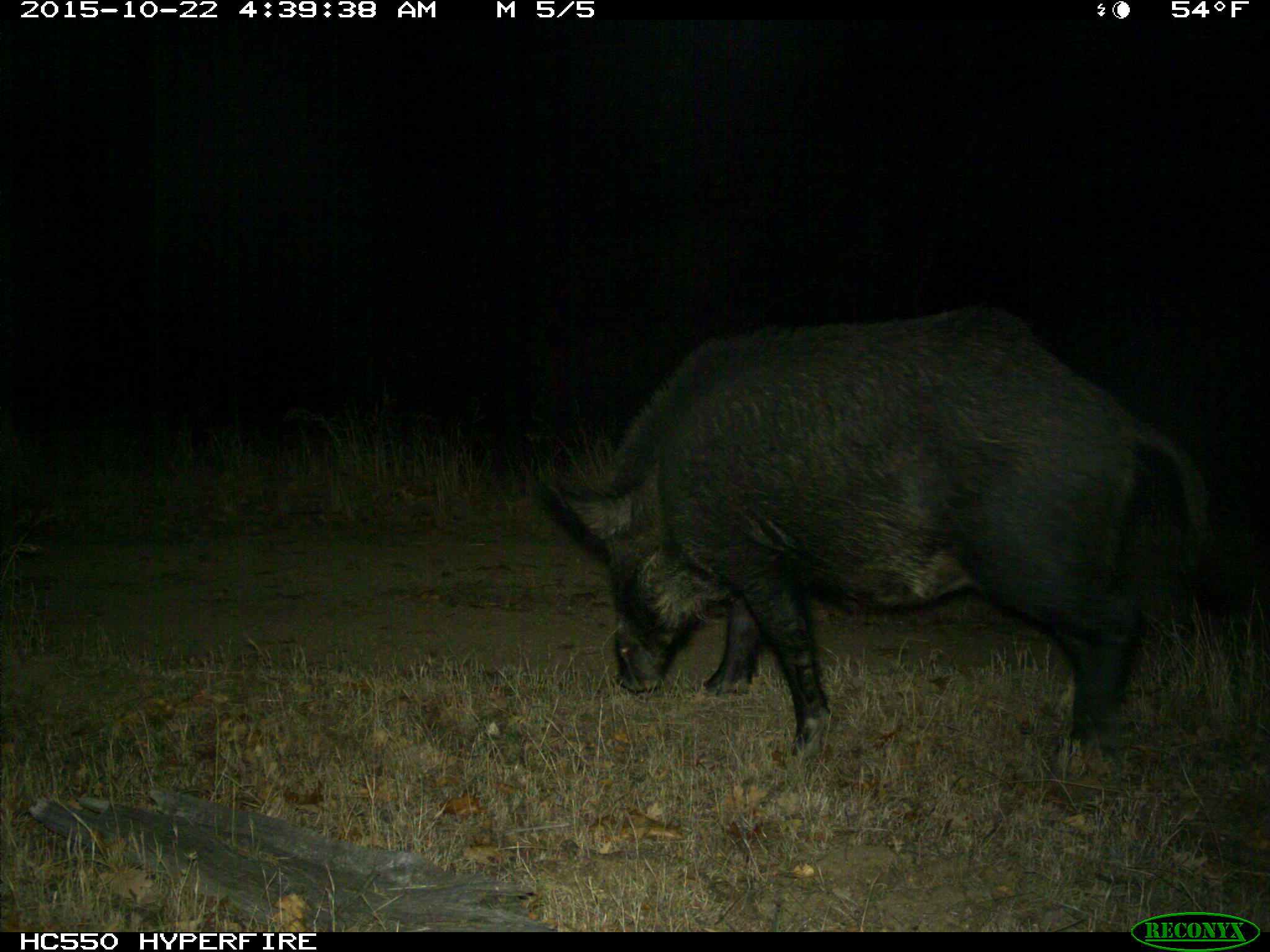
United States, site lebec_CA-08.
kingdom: Animalia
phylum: Chordata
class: Mammalia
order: Artiodactyla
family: Suidae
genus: Sus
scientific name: Sus scrofa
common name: wild boar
Sus scrofa (wild boar).